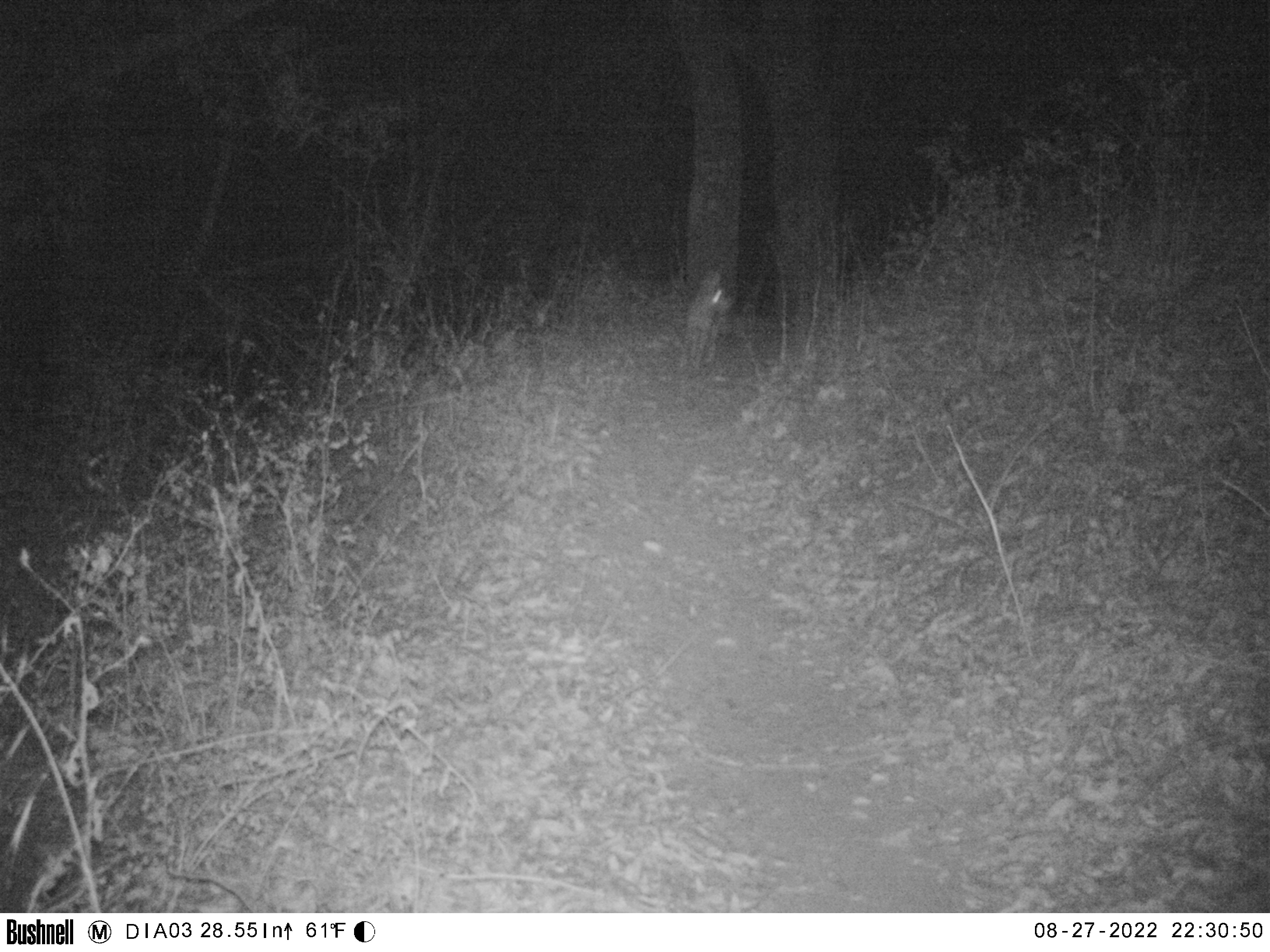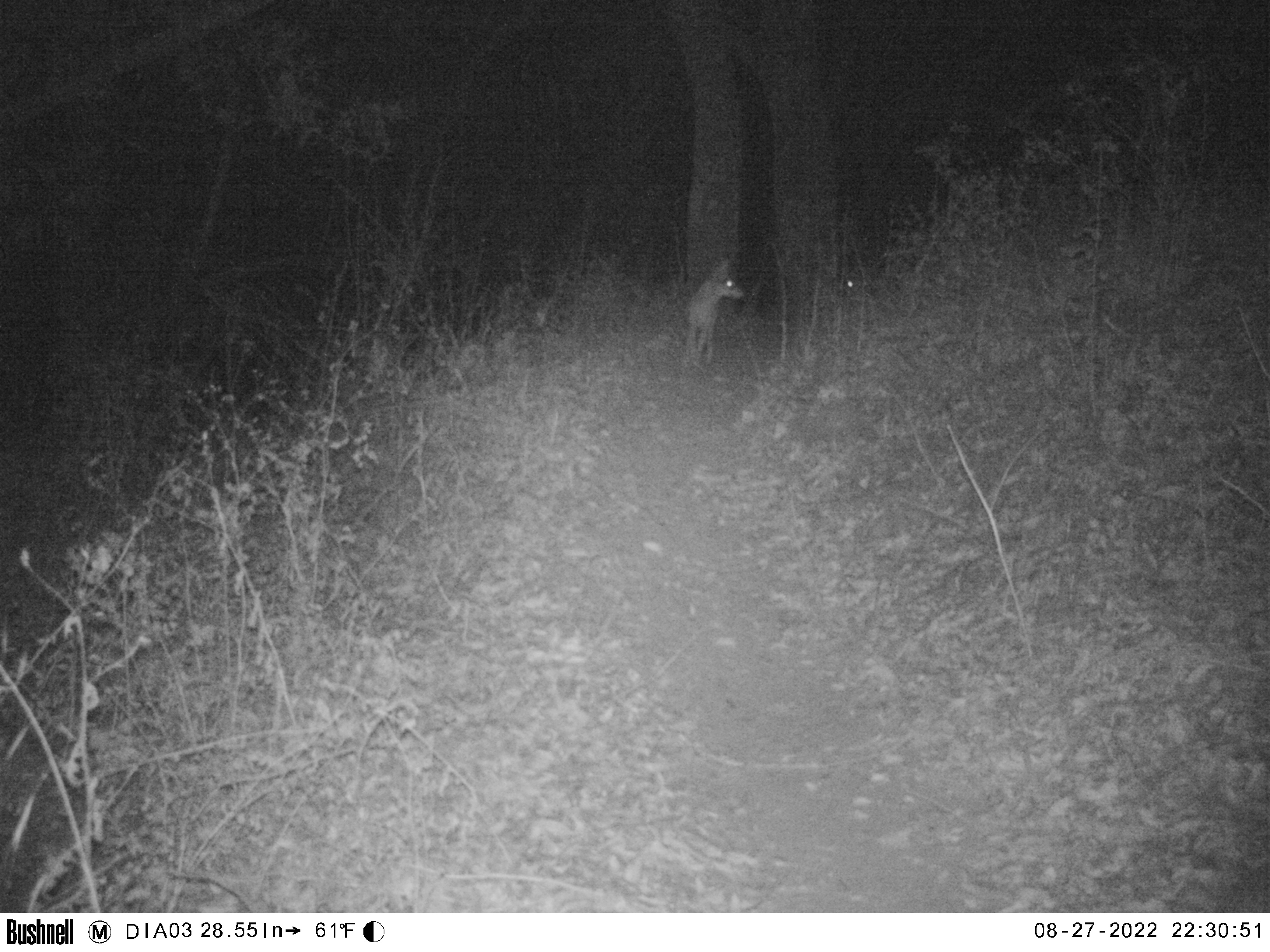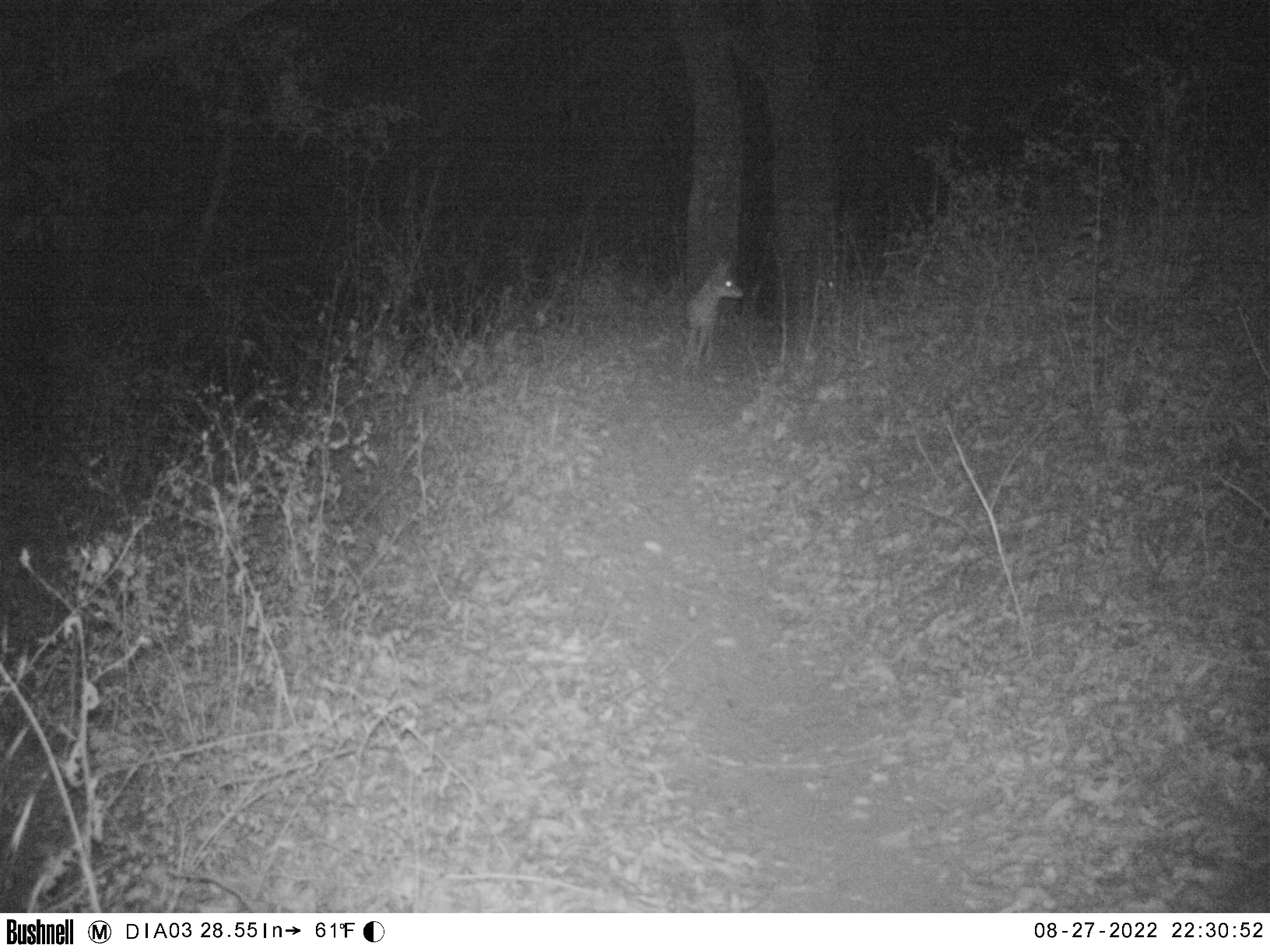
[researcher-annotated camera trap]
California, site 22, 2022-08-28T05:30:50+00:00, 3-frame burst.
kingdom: Animalia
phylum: Chordata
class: Mammalia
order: Carnivora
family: Canidae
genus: Canis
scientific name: Canis latrans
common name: coyote